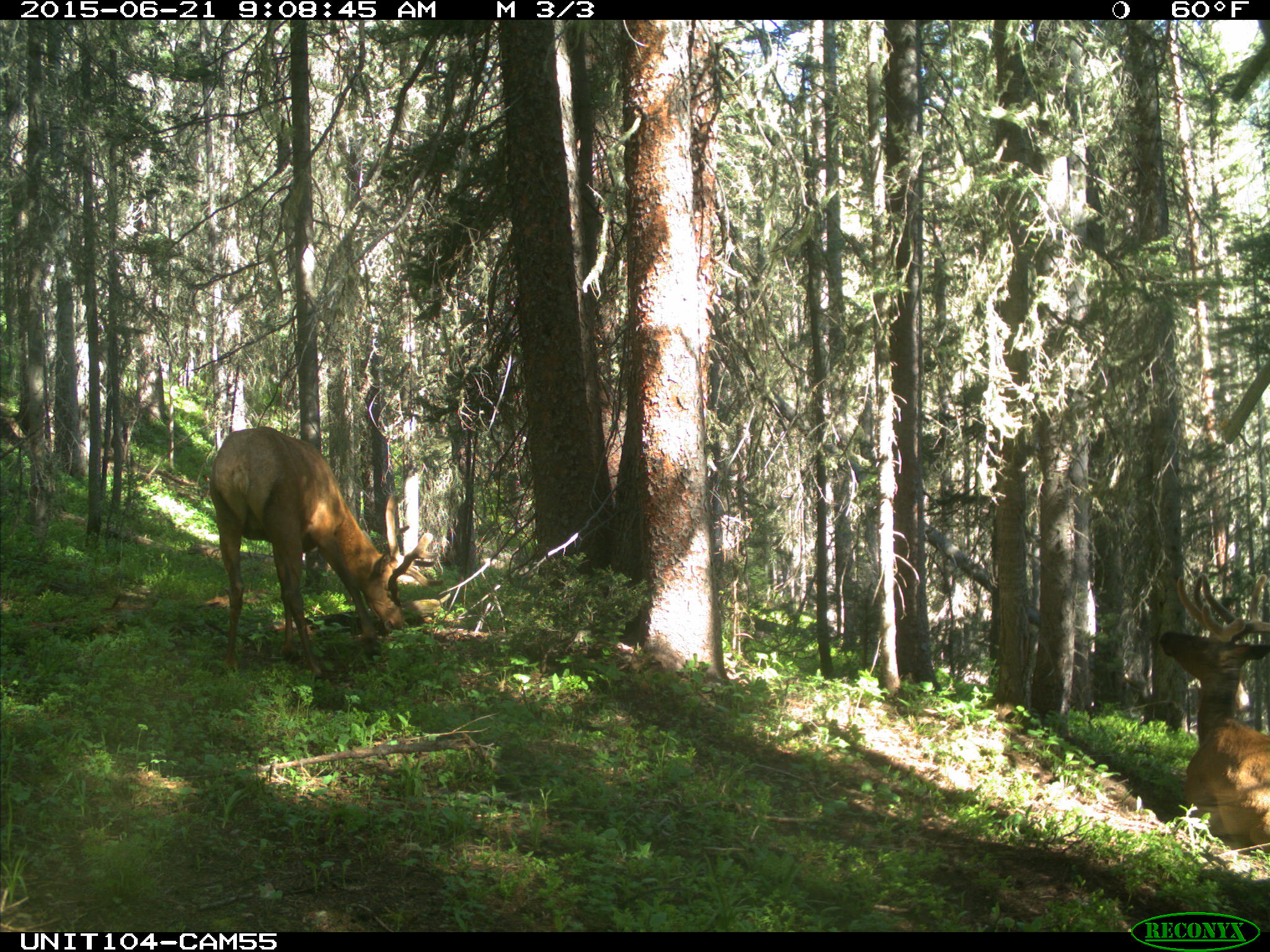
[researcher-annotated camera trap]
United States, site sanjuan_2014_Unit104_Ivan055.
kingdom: Animalia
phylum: Chordata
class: Mammalia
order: Artiodactyla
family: Cervidae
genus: Cervus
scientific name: Cervus elaphus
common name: red deer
Cervus elaphus (red deer).